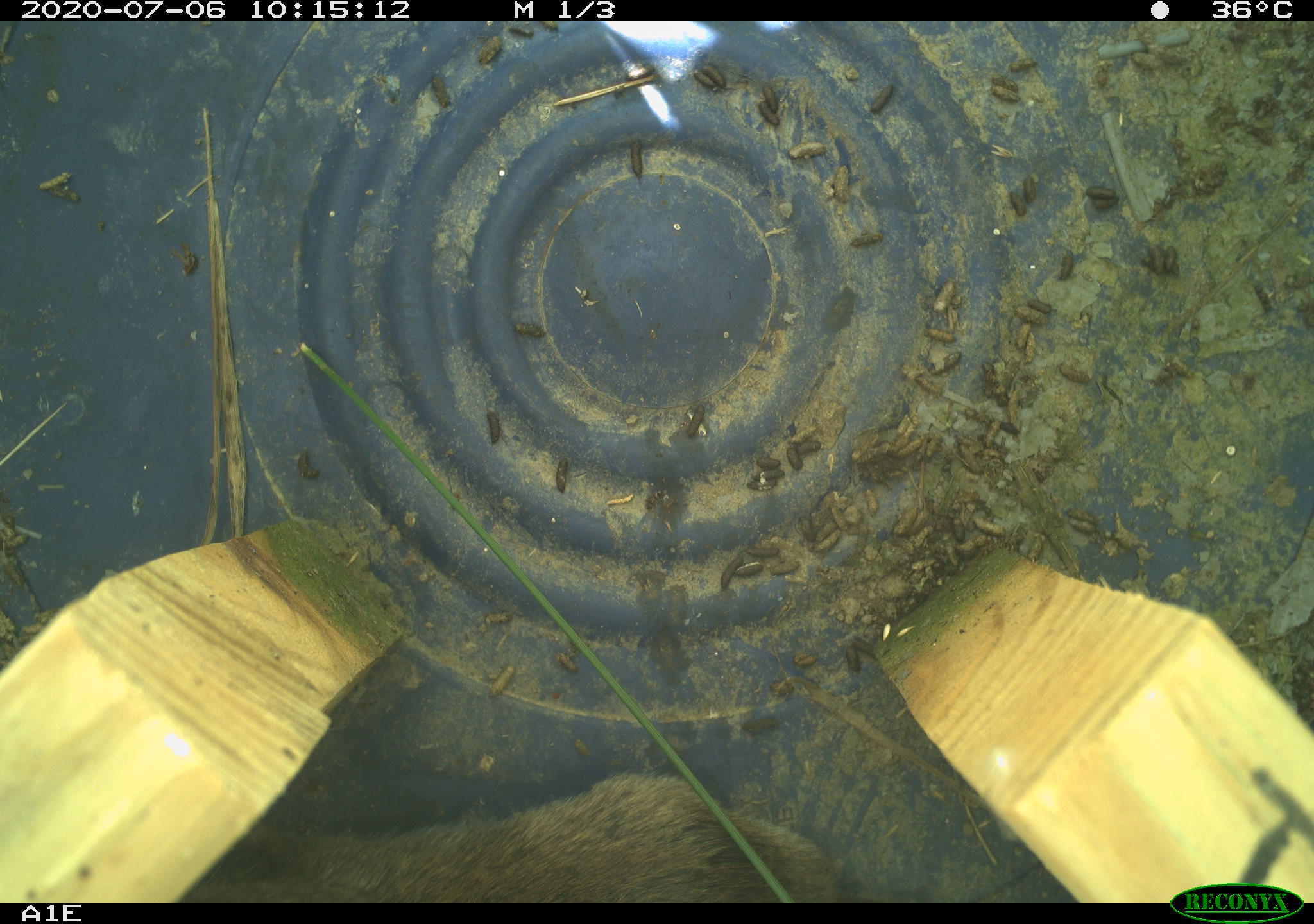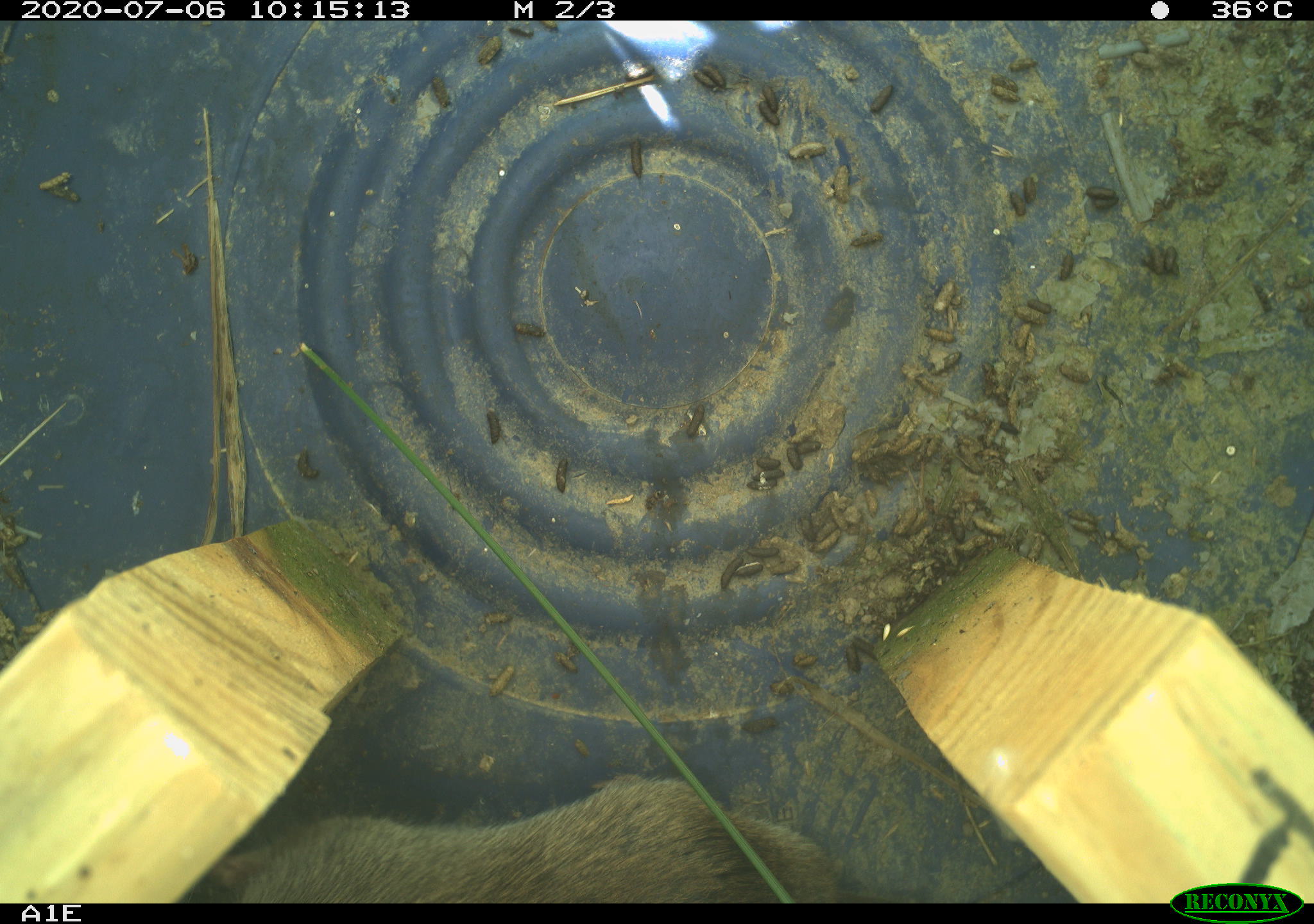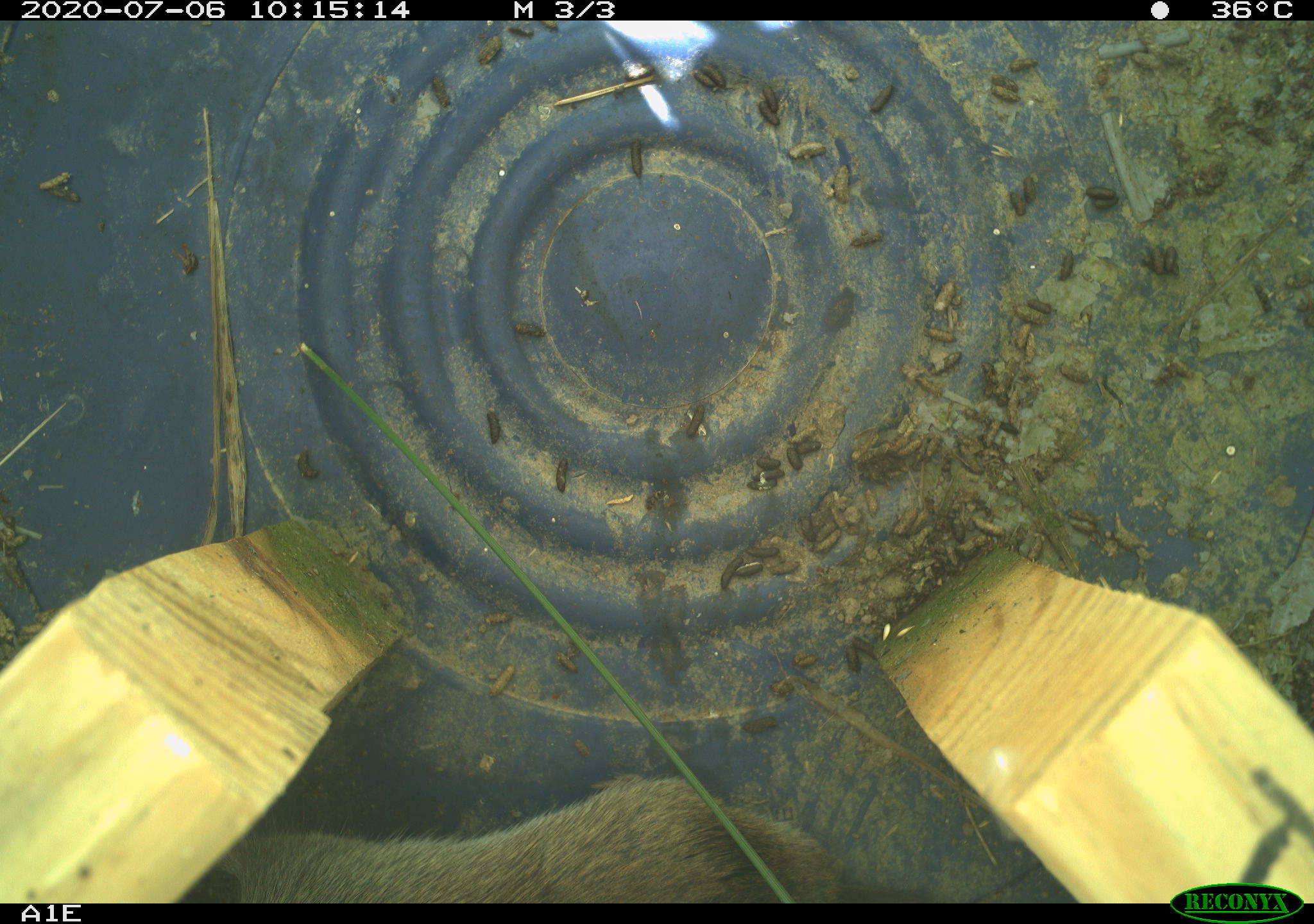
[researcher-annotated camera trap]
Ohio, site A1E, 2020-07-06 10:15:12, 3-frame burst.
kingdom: Animalia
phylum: Chordata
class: Mammalia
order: Rodentia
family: Cricetidae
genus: Microtus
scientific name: Microtus pennsylvanicus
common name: meadow vole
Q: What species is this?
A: Meadow vole (Microtus pennsylvanicus).